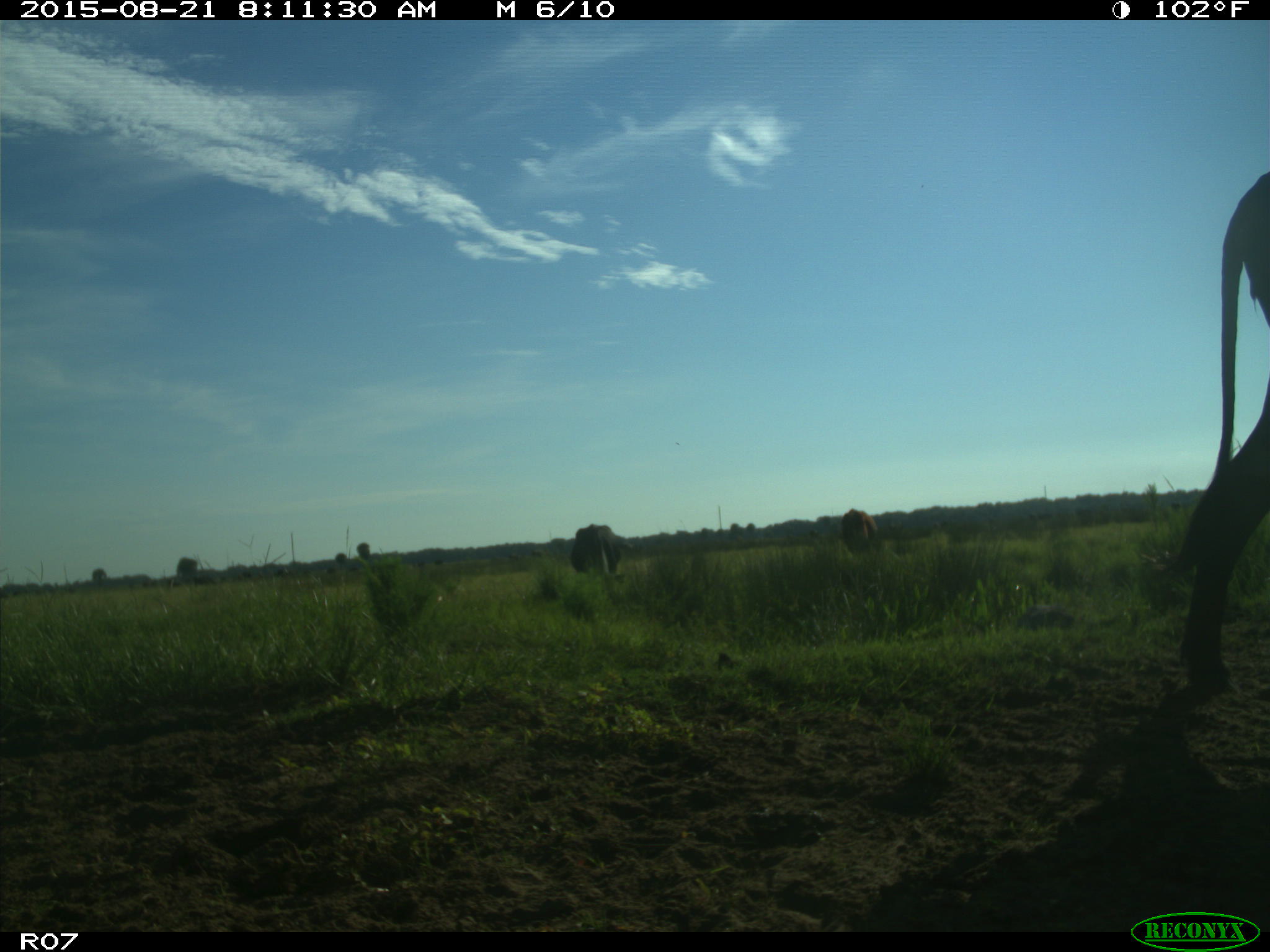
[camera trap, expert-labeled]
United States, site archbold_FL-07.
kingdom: Animalia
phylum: Chordata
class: Mammalia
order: Artiodactyla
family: Bovidae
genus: Bos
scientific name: Bos taurus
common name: domestic cow